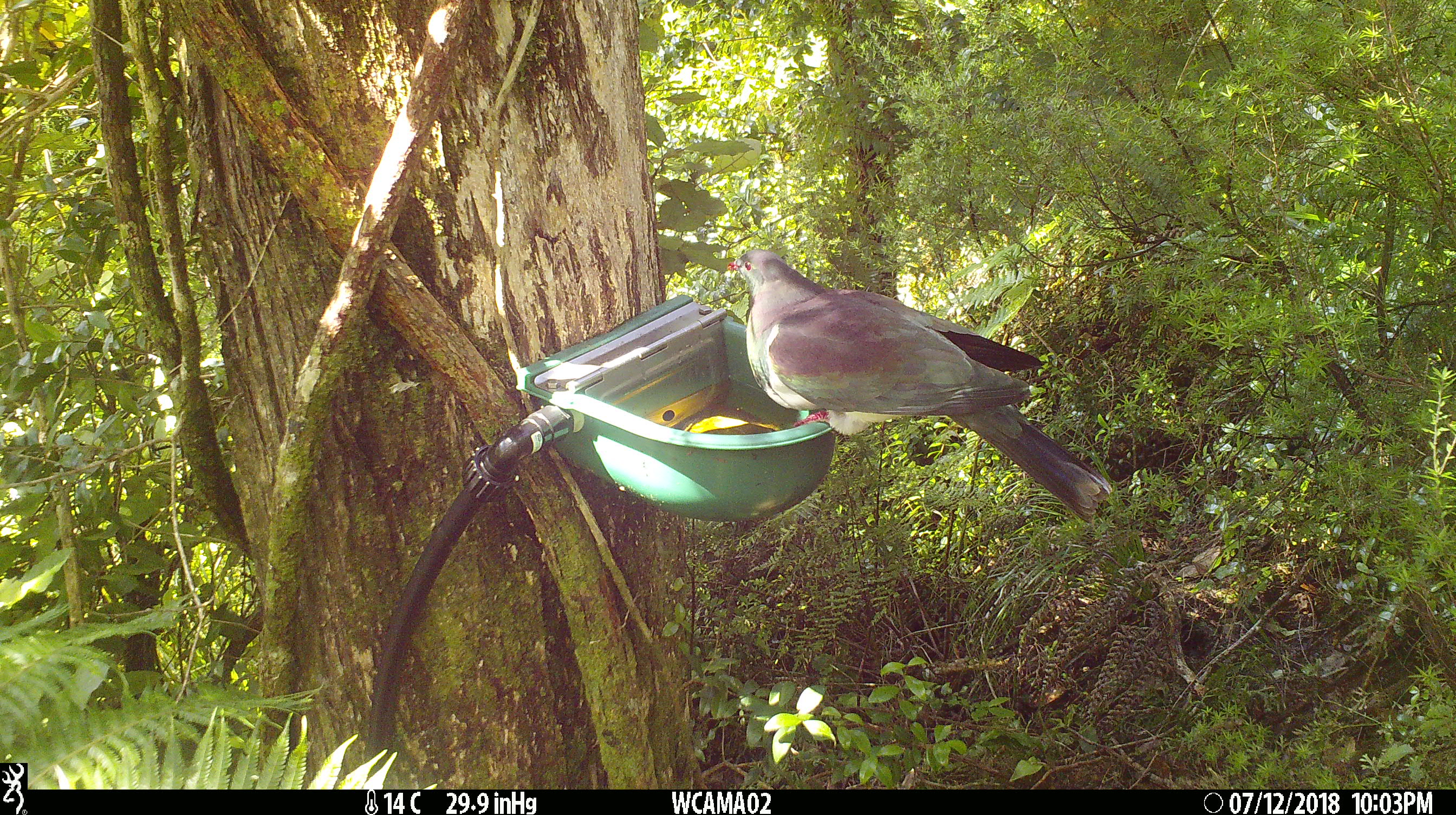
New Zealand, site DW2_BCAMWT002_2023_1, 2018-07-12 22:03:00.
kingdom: Animalia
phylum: Chordata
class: Aves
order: Columbiformes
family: Columbidae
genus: Hemiphaga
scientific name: Hemiphaga novaeseelandiae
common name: new zealand pigeon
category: kereru